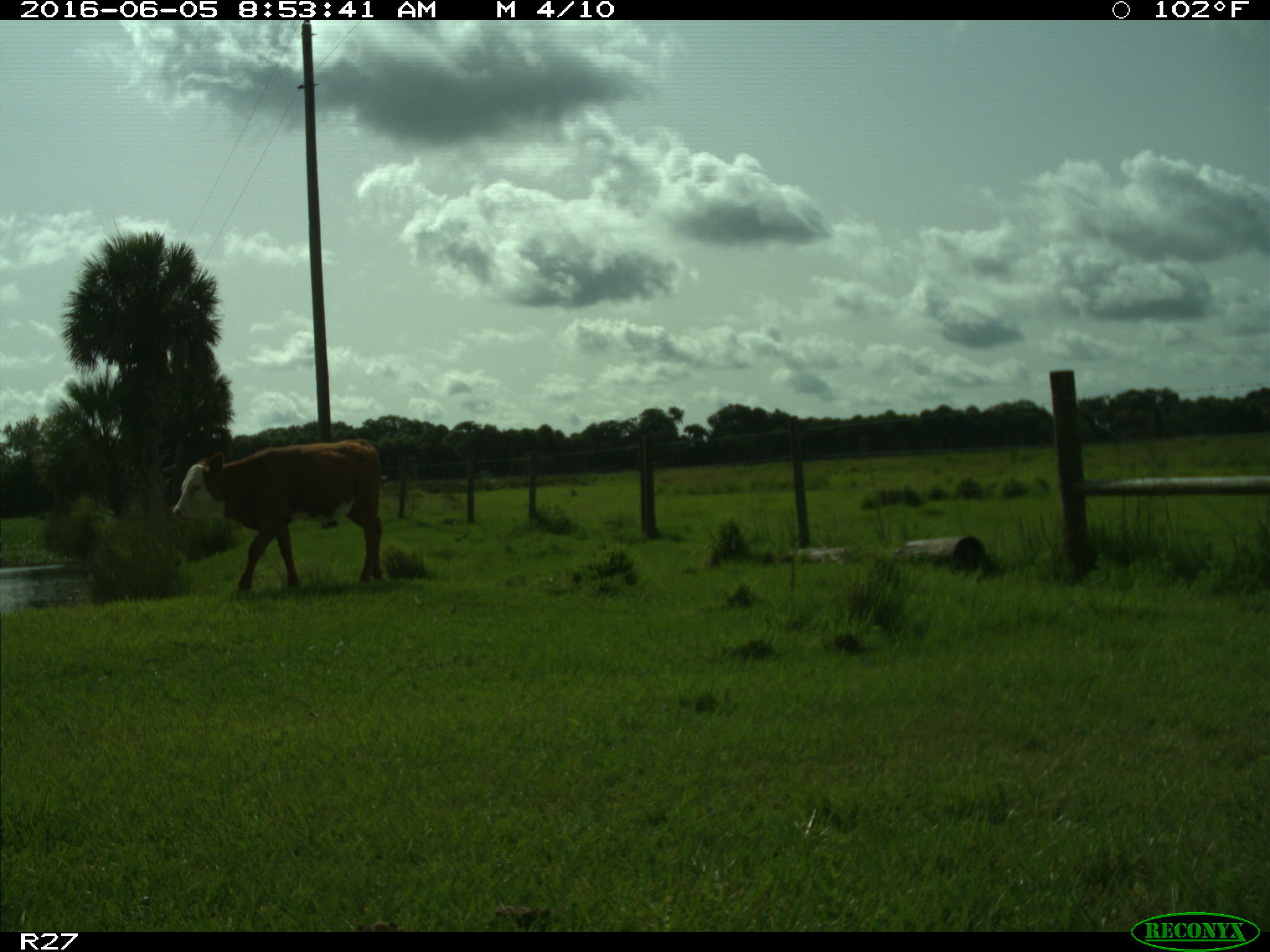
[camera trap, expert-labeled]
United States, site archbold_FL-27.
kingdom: Animalia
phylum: Chordata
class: Mammalia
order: Artiodactyla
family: Bovidae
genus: Bos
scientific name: Bos taurus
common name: domestic cow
Bos taurus (domestic cow).